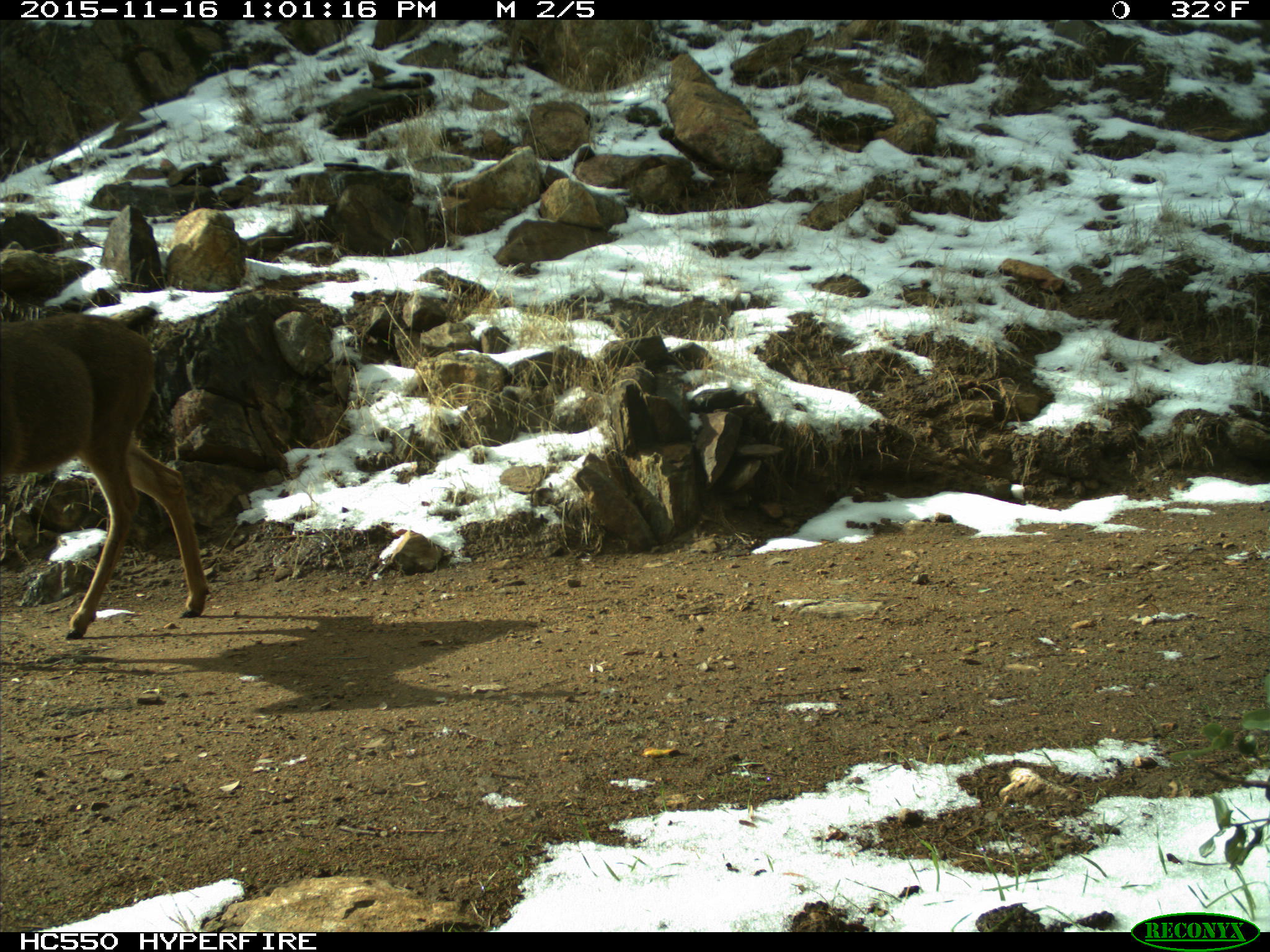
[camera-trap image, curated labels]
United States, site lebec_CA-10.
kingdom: Animalia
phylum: Chordata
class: Mammalia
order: Artiodactyla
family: Cervidae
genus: Odocoileus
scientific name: Odocoileus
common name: deer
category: unidentified deer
Unidentified deer (deer) (Odocoileus).